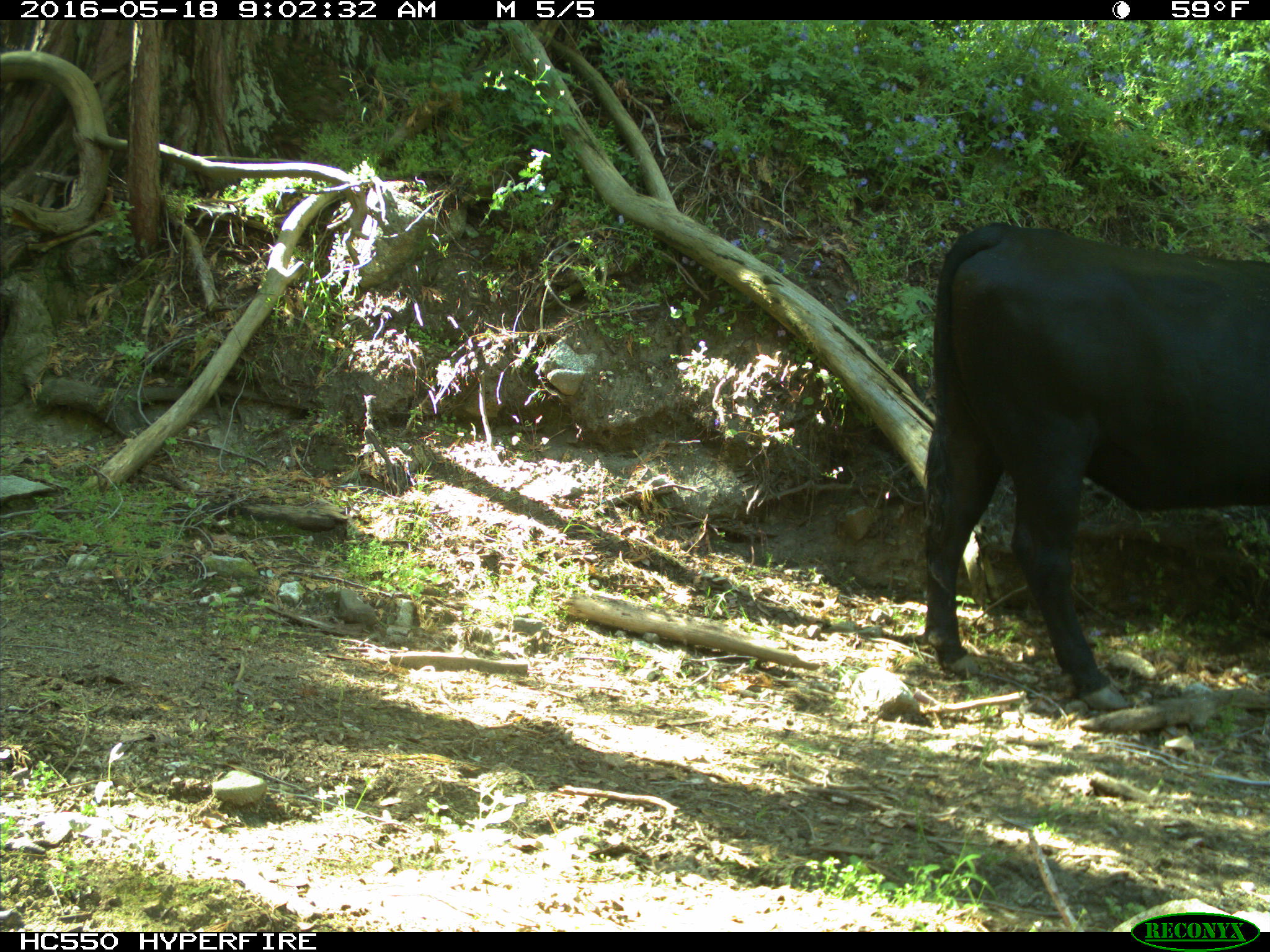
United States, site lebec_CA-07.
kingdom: Animalia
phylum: Chordata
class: Mammalia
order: Artiodactyla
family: Bovidae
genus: Bos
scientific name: Bos taurus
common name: domestic cow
Bos taurus (domestic cow).